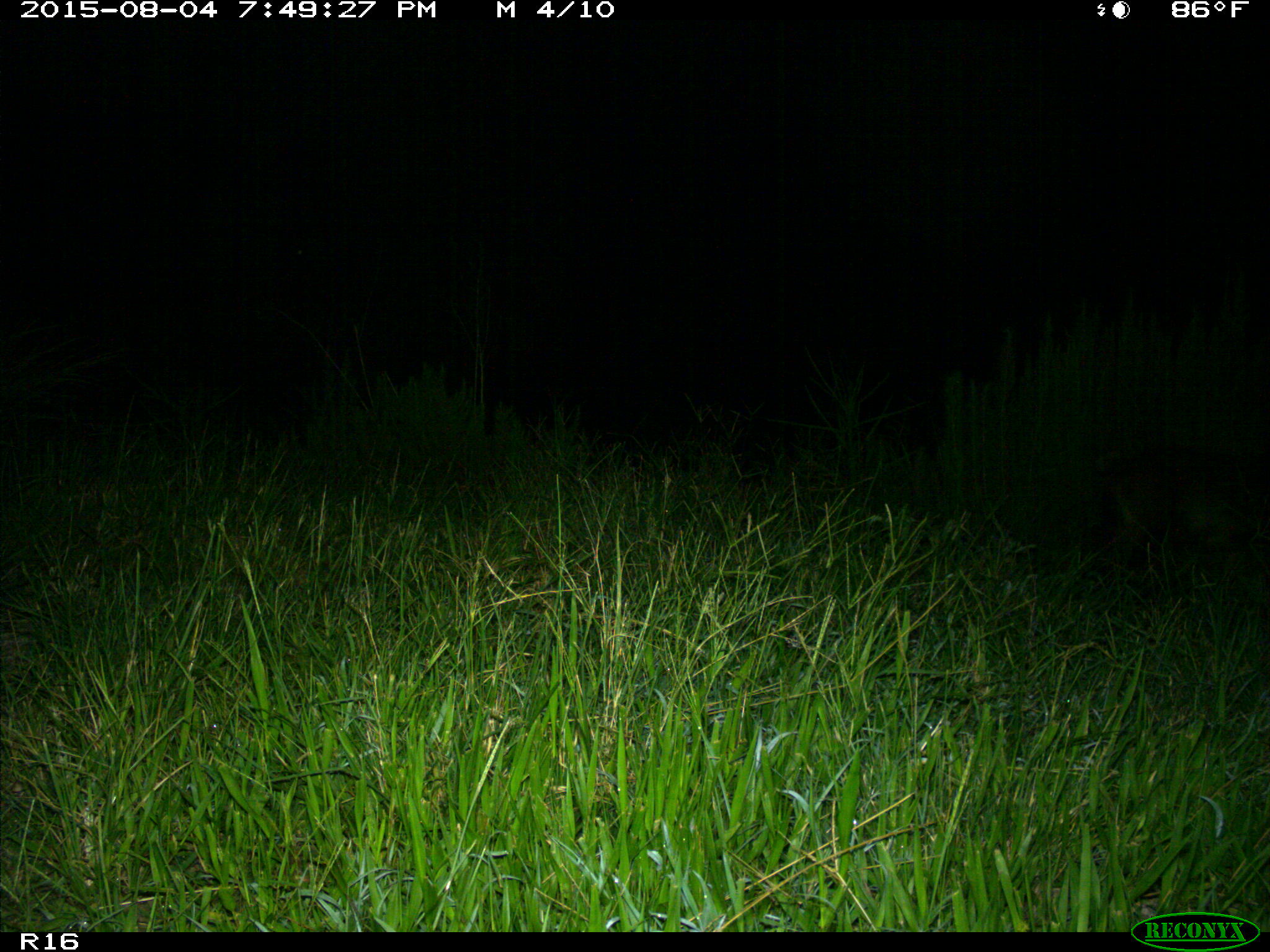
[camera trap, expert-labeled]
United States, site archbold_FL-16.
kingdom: Animalia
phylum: Chordata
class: Mammalia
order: Artiodactyla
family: Suidae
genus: Sus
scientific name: Sus scrofa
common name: wild boar